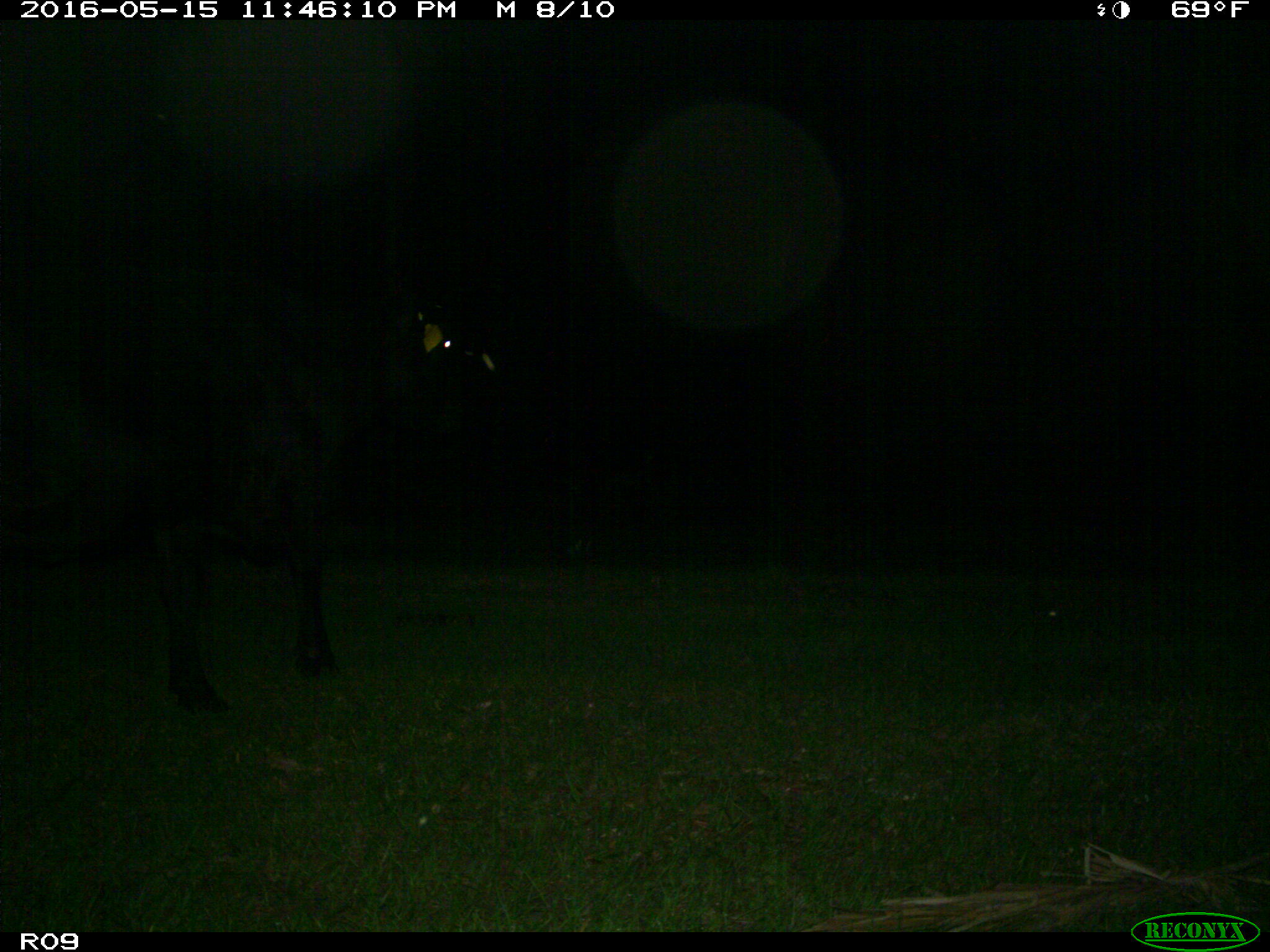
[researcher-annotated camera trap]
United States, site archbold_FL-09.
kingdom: Animalia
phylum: Chordata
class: Mammalia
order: Artiodactyla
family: Bovidae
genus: Bos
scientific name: Bos taurus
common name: domestic cow